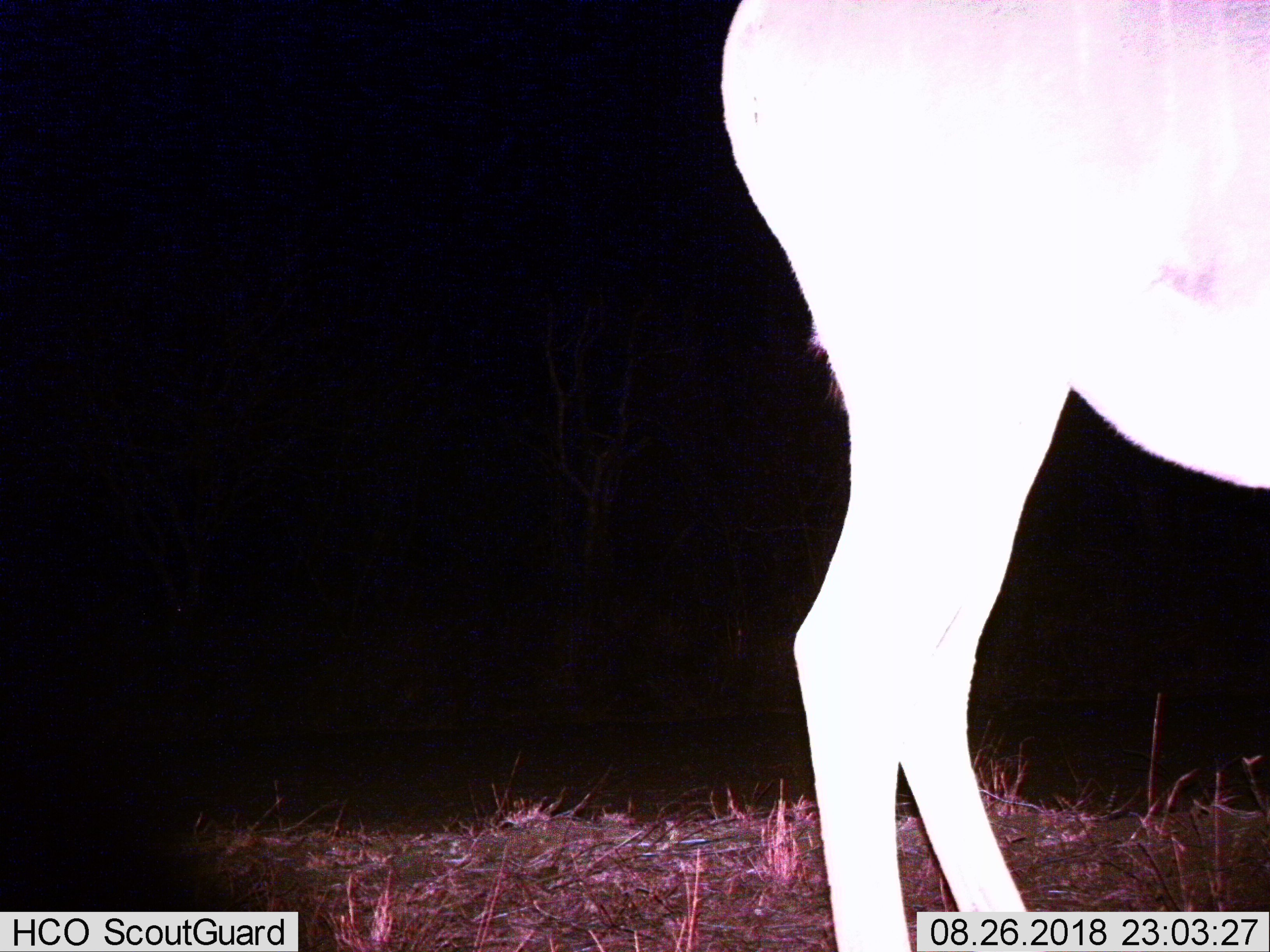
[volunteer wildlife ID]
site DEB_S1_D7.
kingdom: Animalia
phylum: Chordata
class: Mammalia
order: Artiodactyla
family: Bovidae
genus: Tragelaphus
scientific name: Tragelaphus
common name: kudu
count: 1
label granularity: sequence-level